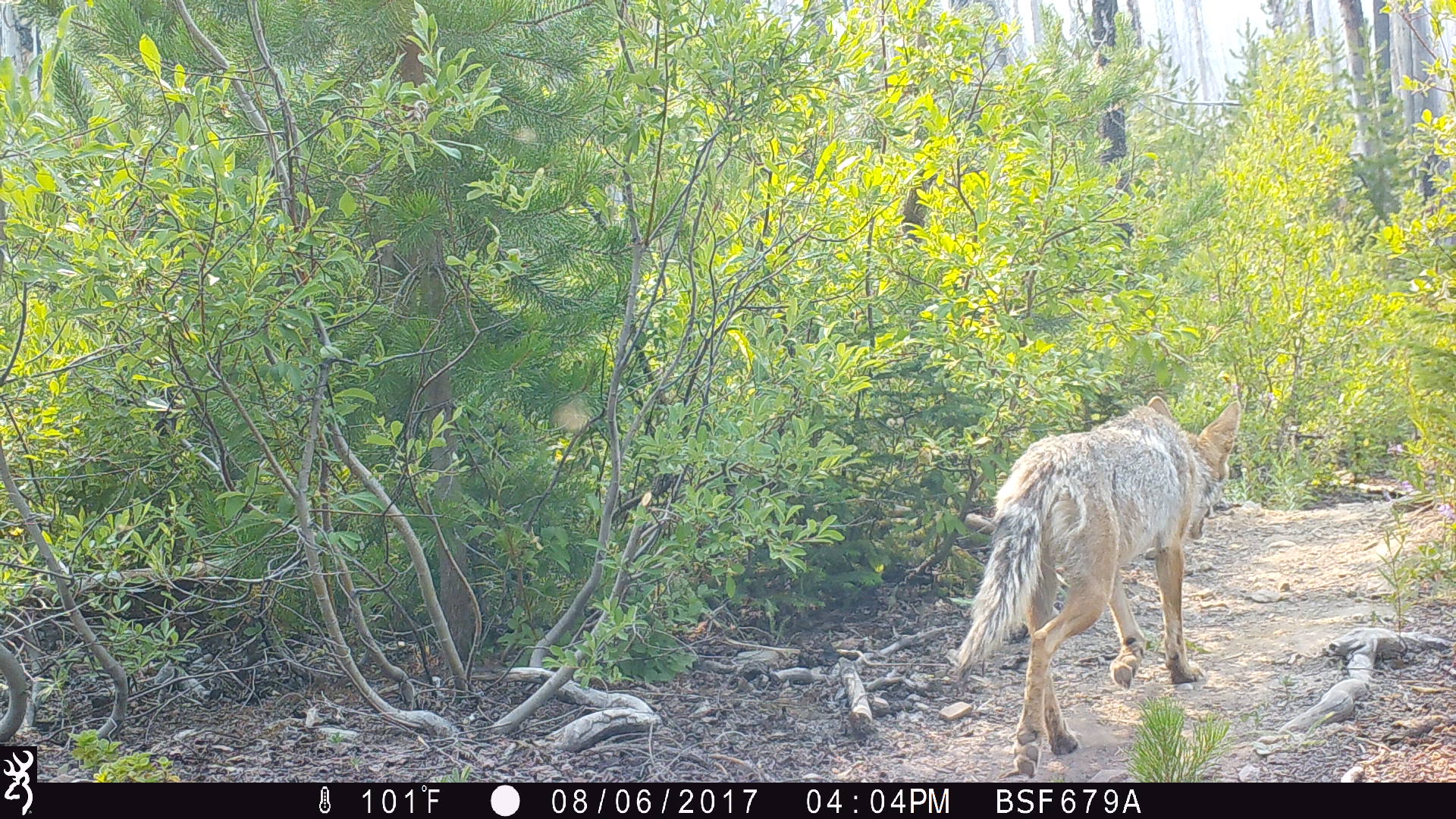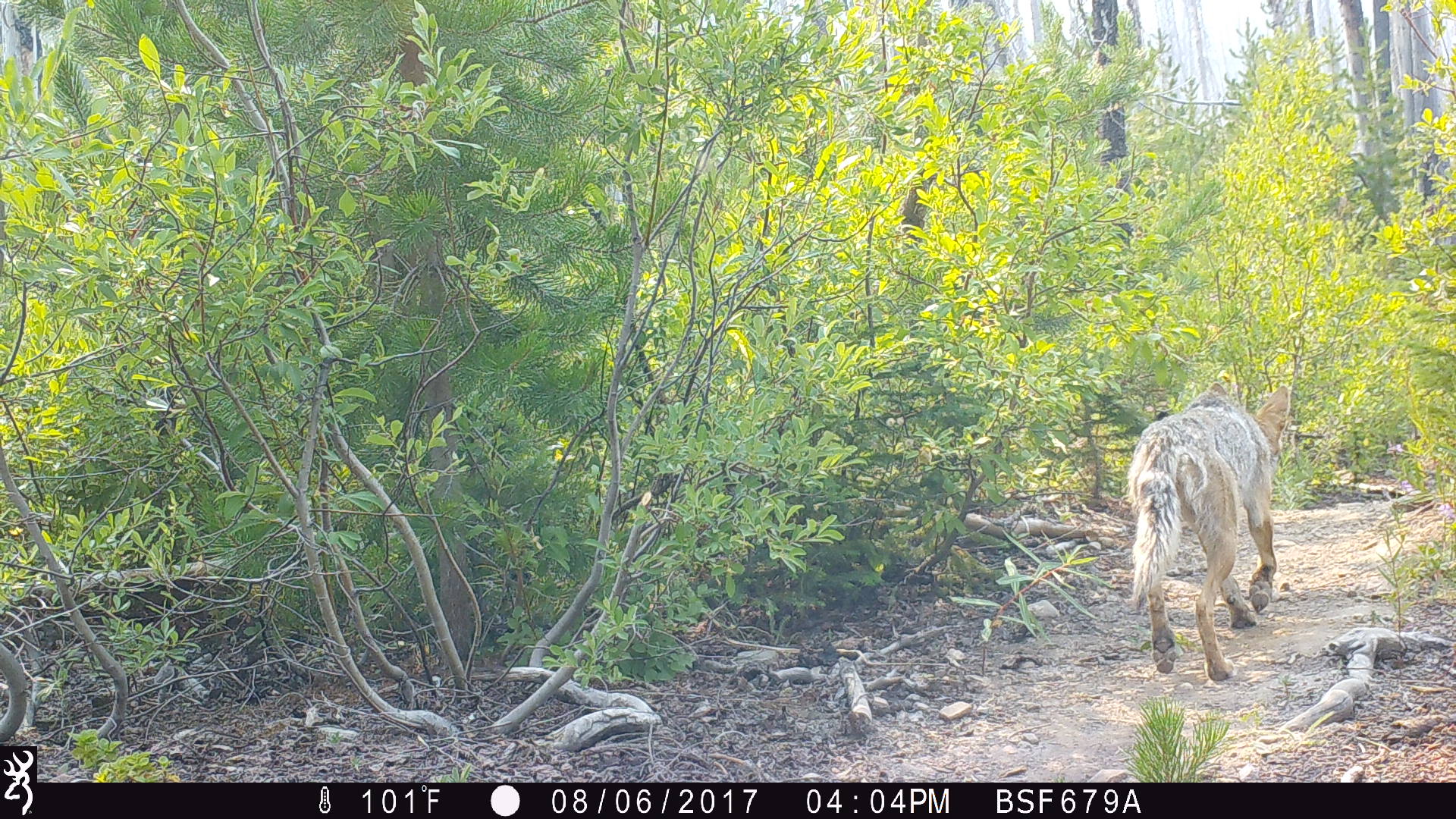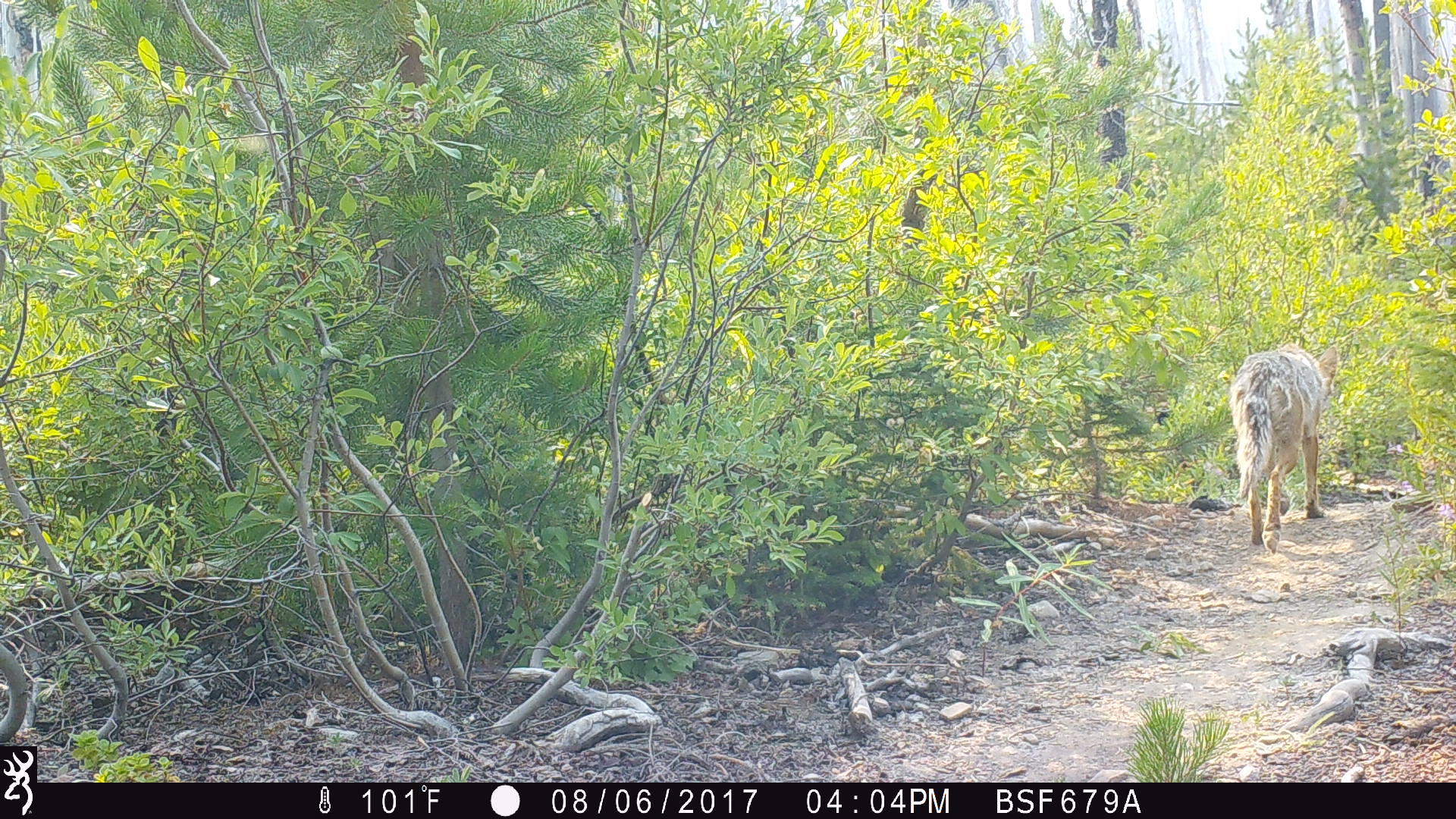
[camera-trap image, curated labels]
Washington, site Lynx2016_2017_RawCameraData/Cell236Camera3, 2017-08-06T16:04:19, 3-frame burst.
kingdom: Animalia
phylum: Chordata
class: Mammalia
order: Carnivora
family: Canidae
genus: Canis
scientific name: Canis latrans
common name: coyote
Canis latrans (coyote). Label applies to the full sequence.